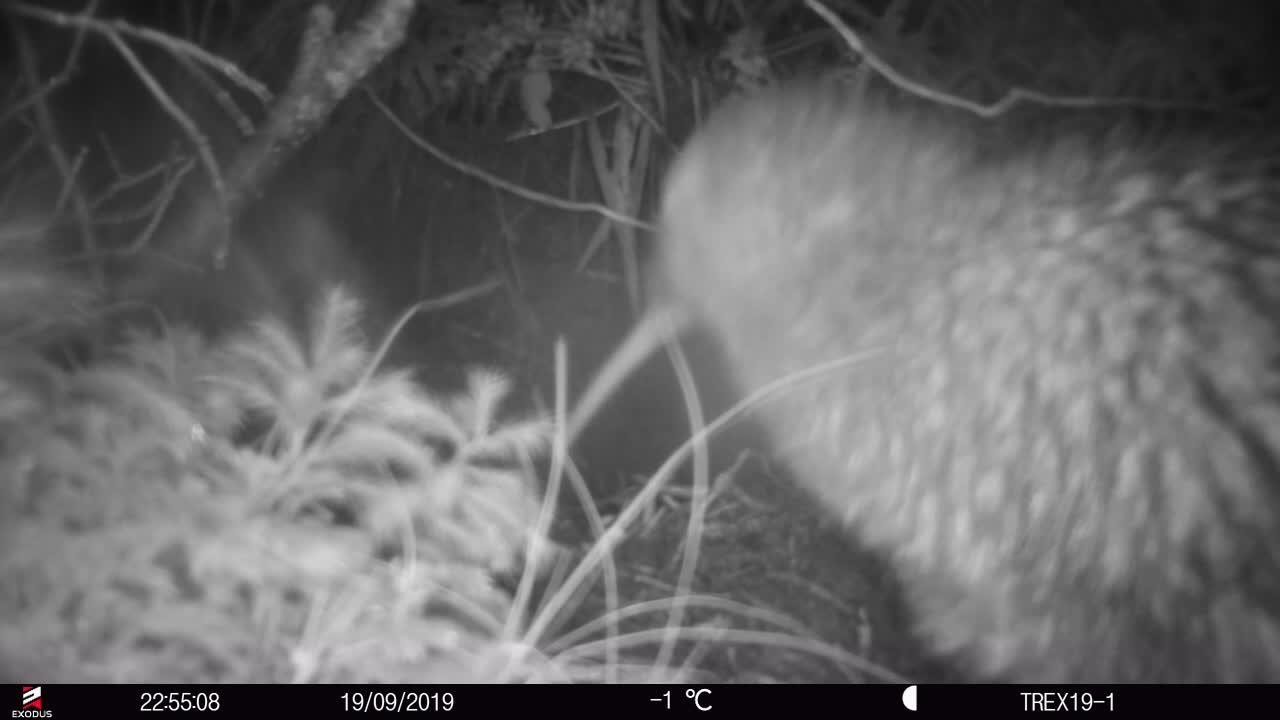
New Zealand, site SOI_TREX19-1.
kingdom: Animalia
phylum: Chordata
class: Aves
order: Apterygiformes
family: Apterygidae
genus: Apteryx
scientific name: Apteryx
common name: kiwi